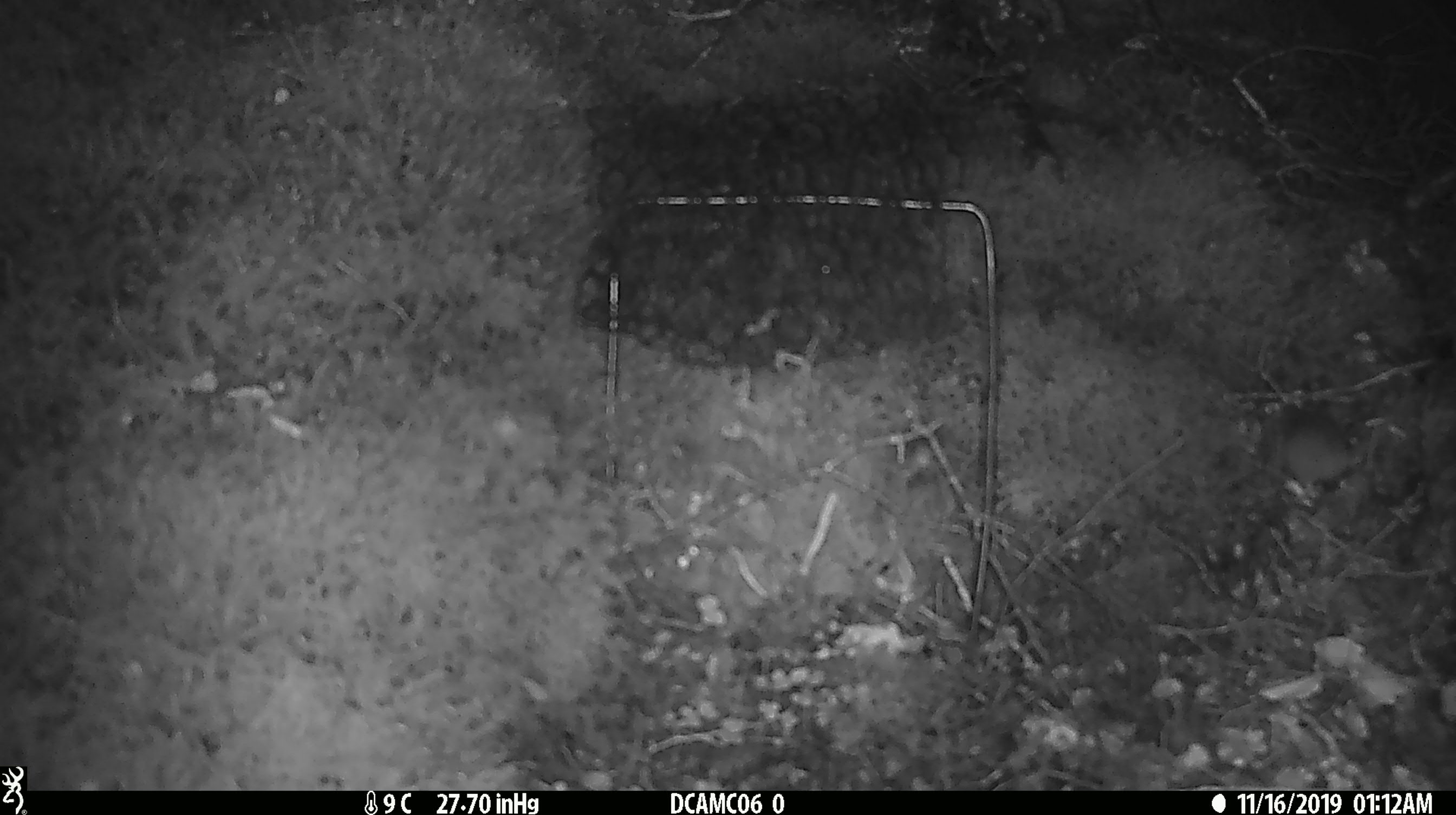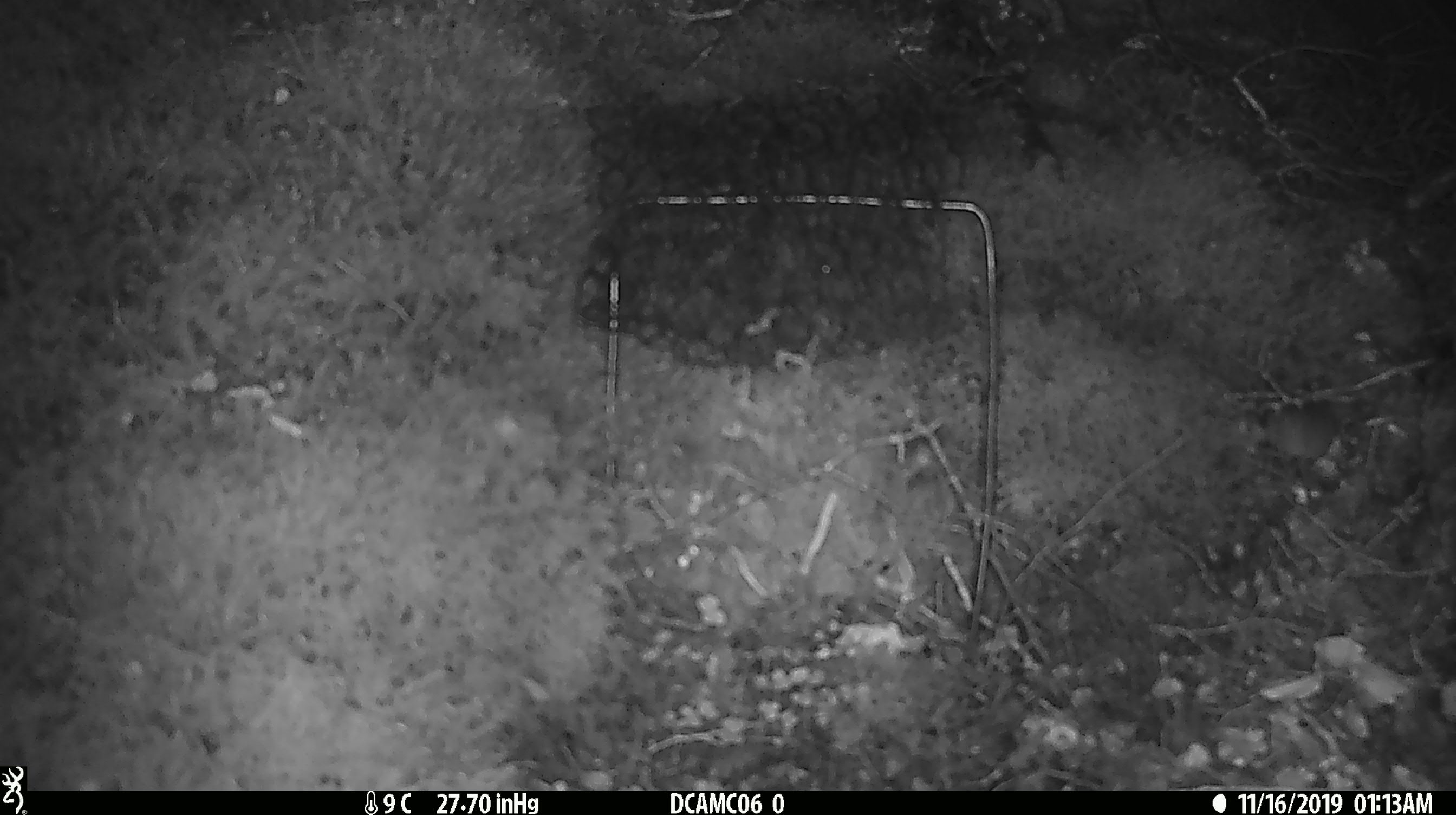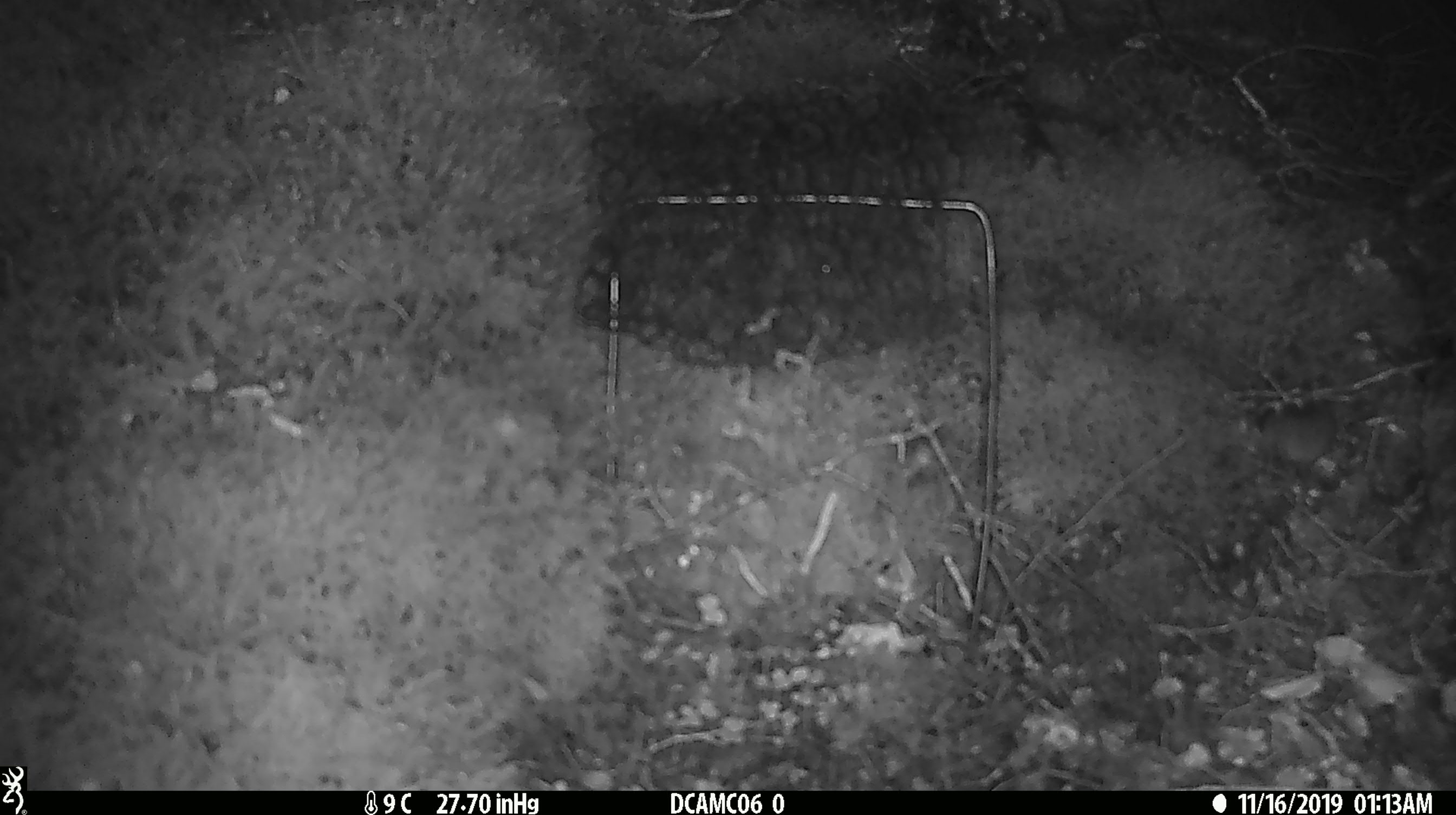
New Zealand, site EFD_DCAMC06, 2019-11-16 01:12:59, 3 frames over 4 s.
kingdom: Animalia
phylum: Chordata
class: Mammalia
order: Rodentia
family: Muridae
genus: Mus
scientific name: Mus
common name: mouse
Mouse (Mus).